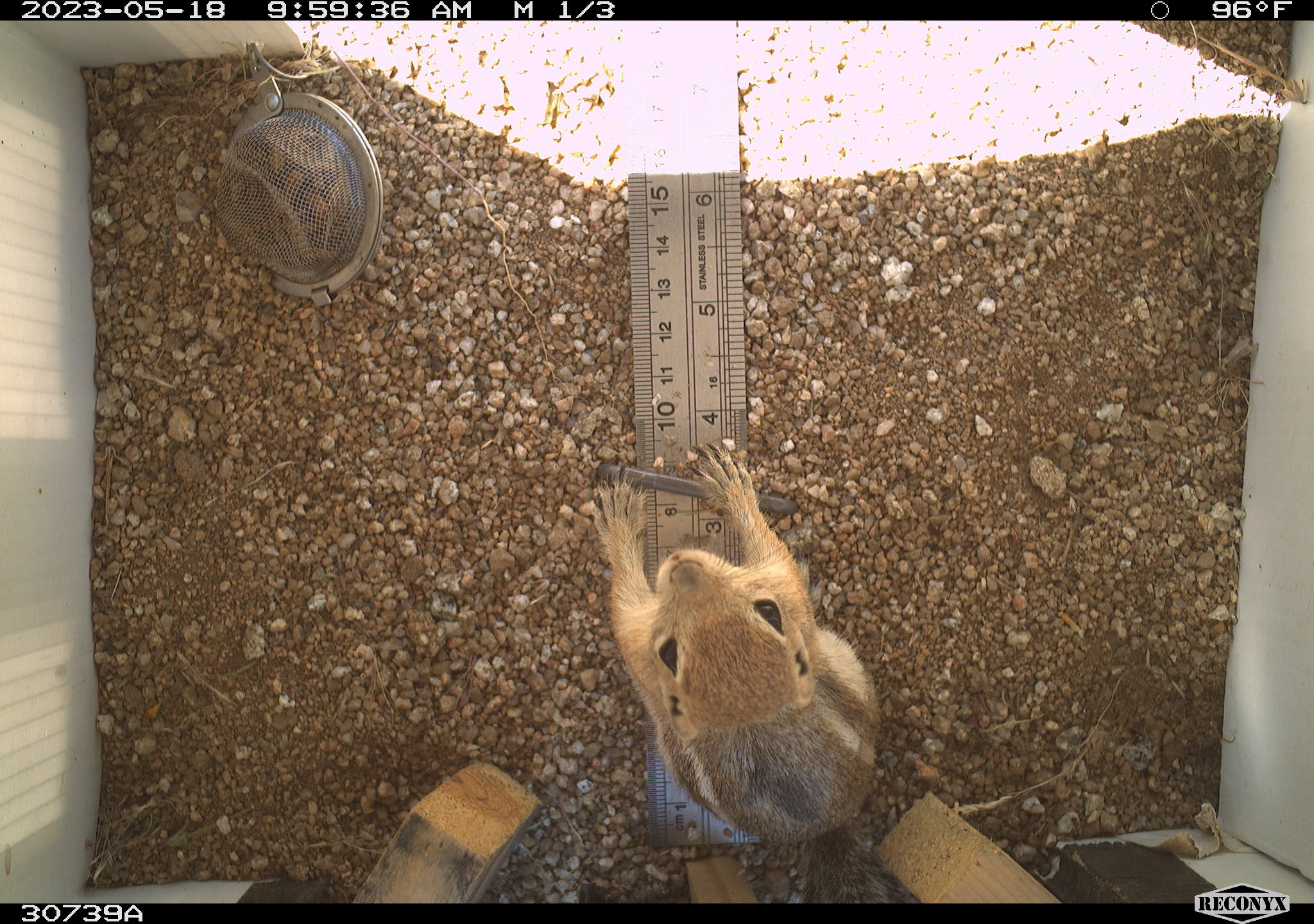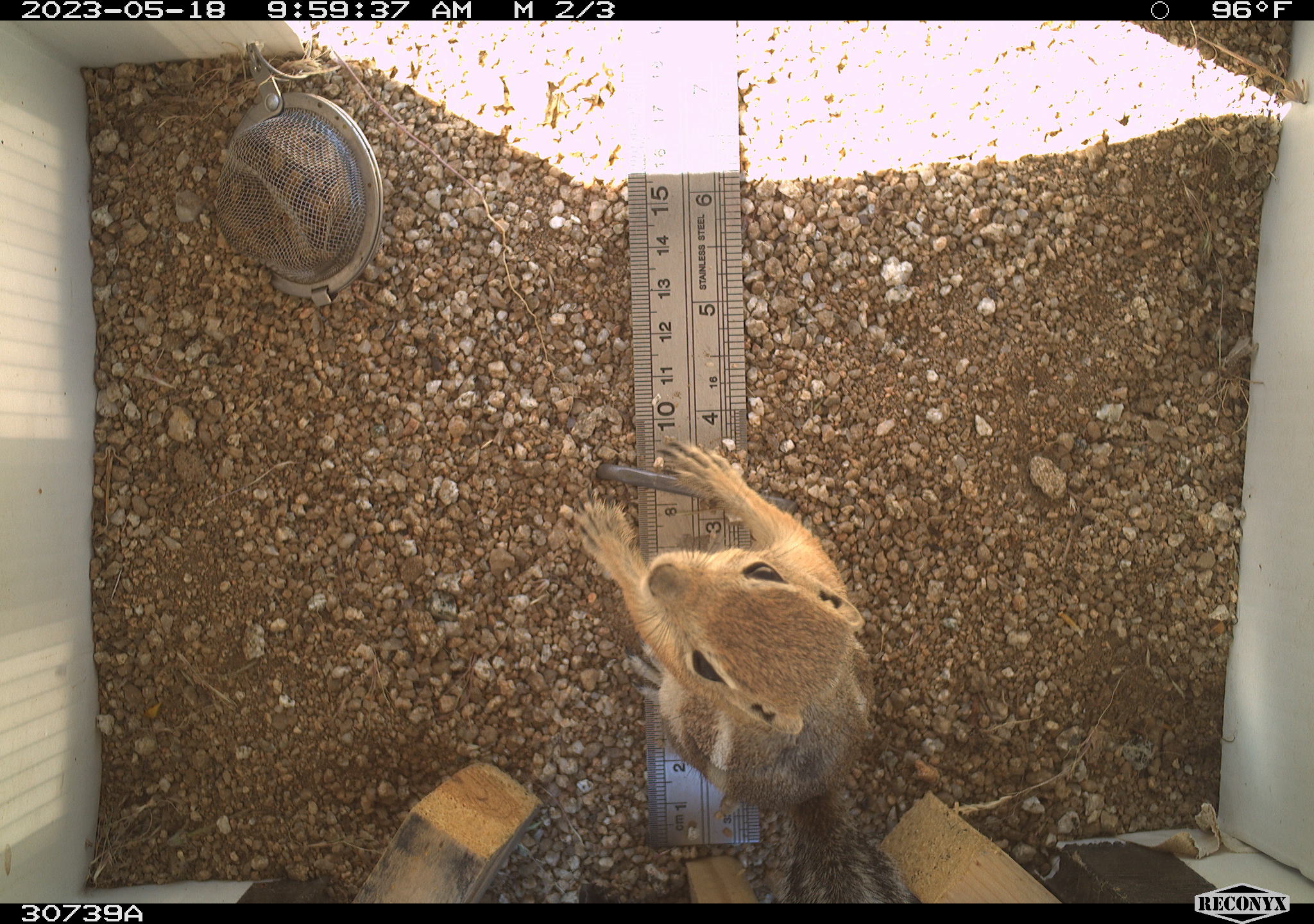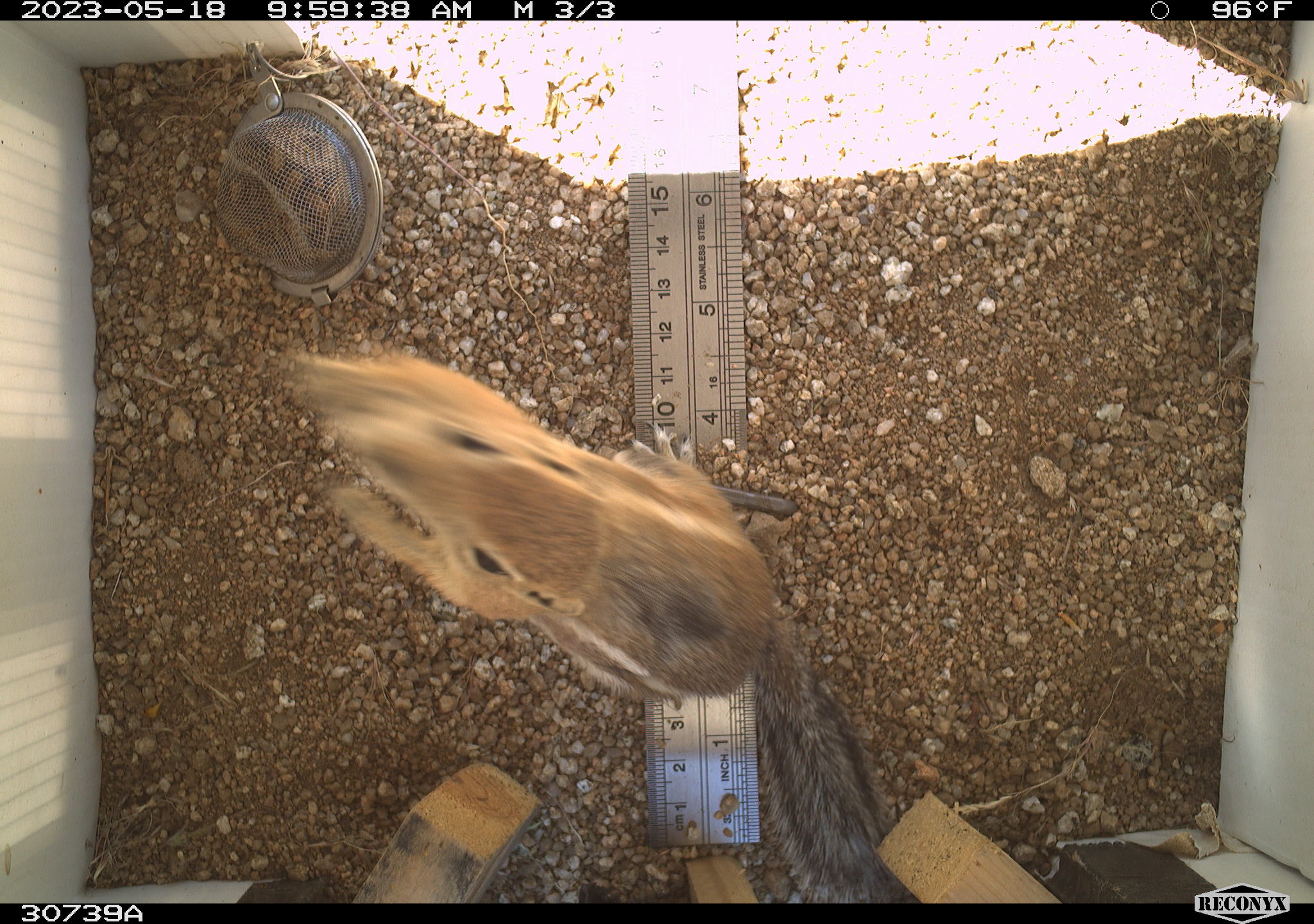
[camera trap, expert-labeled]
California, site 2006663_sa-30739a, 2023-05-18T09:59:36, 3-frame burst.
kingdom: Animalia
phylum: Chordata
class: Mammalia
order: Rodentia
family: Sciuridae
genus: Ammospermophilus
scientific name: Ammospermophilus leucurus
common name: white-tailed antelope squirrel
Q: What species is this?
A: White-tailed antelope squirrel (Ammospermophilus leucurus).